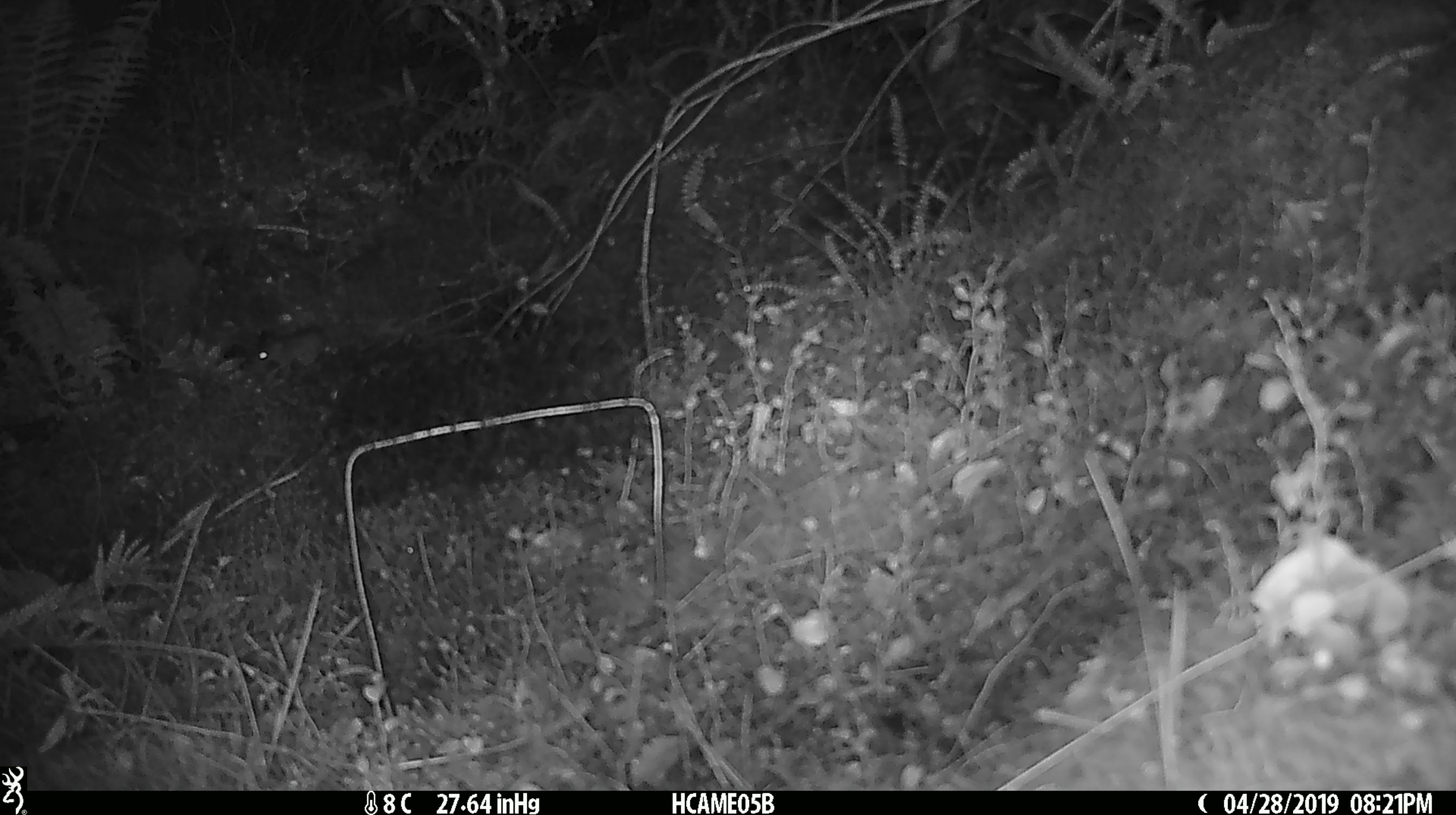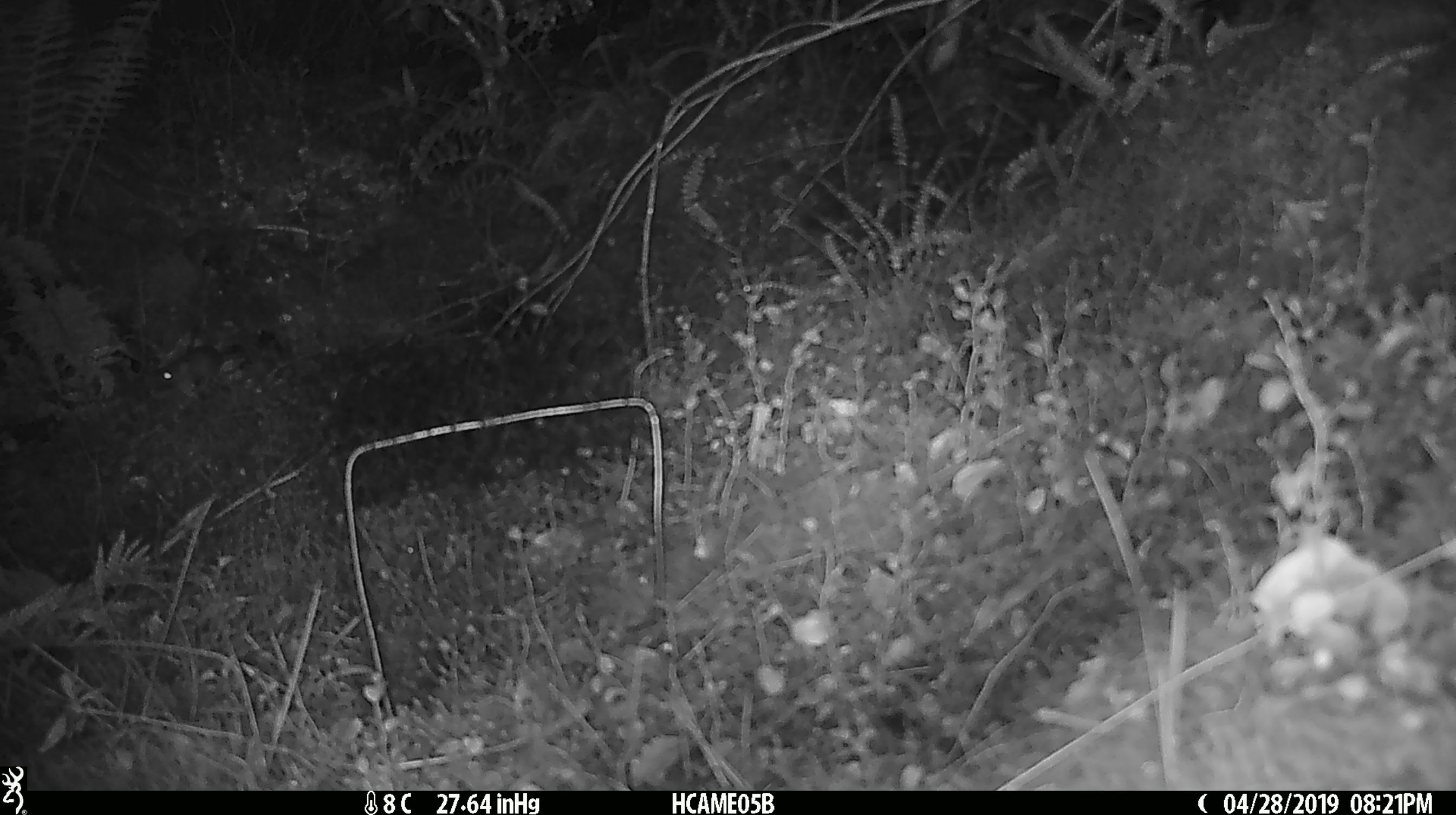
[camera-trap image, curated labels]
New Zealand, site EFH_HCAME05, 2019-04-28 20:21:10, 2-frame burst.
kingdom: Animalia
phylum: Chordata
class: Mammalia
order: Rodentia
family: Muridae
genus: Mus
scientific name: Mus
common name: mouse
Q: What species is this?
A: Mouse (Mus).